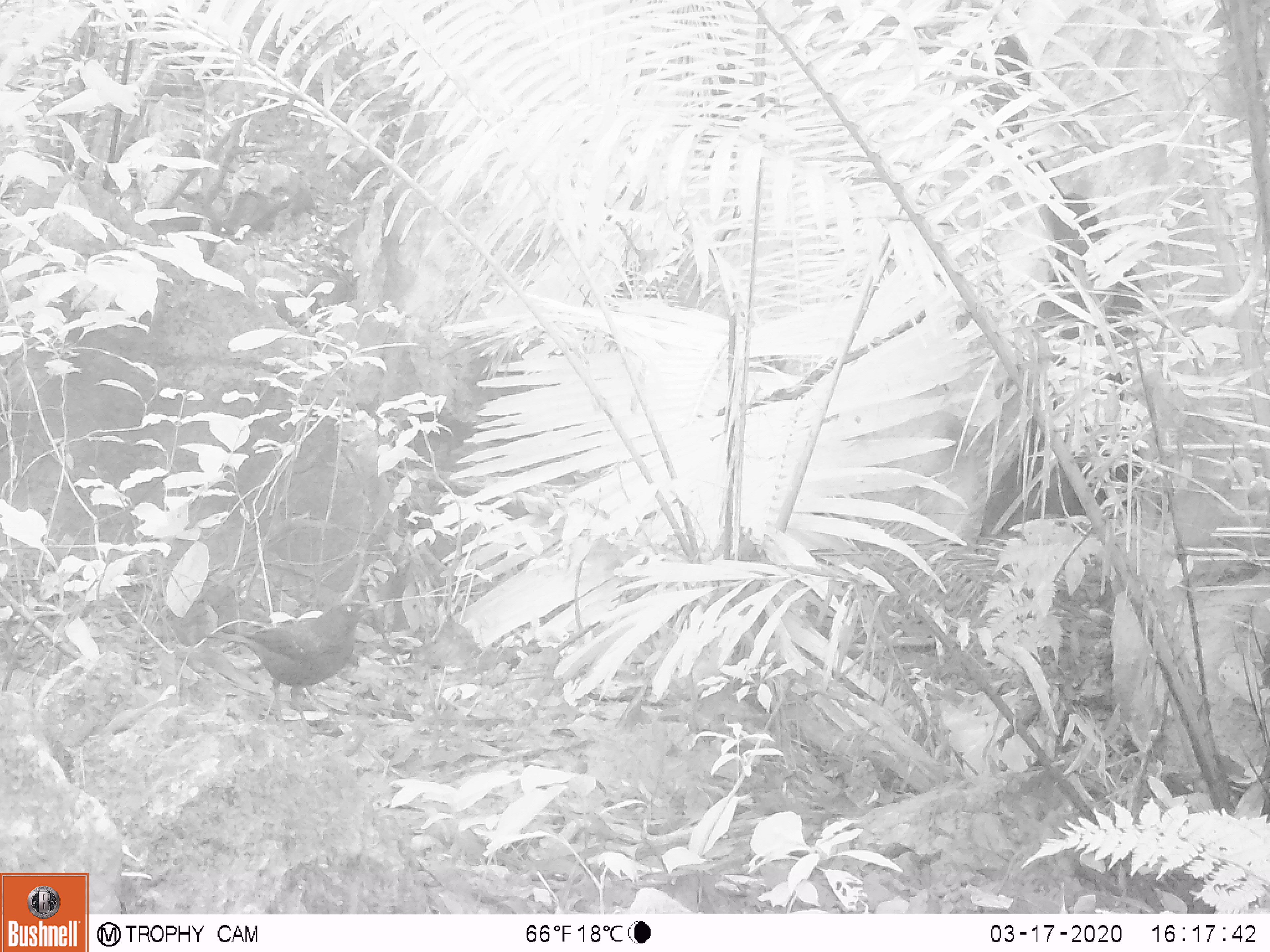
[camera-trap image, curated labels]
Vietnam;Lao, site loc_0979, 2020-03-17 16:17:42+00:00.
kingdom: Animalia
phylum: Chordata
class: Aves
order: Passeriformes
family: Muscicapidae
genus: Myophonus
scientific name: Myophonus caeruleus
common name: blue whistling thrush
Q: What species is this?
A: Blue whistling thrush (Myophonus caeruleus).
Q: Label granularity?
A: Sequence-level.